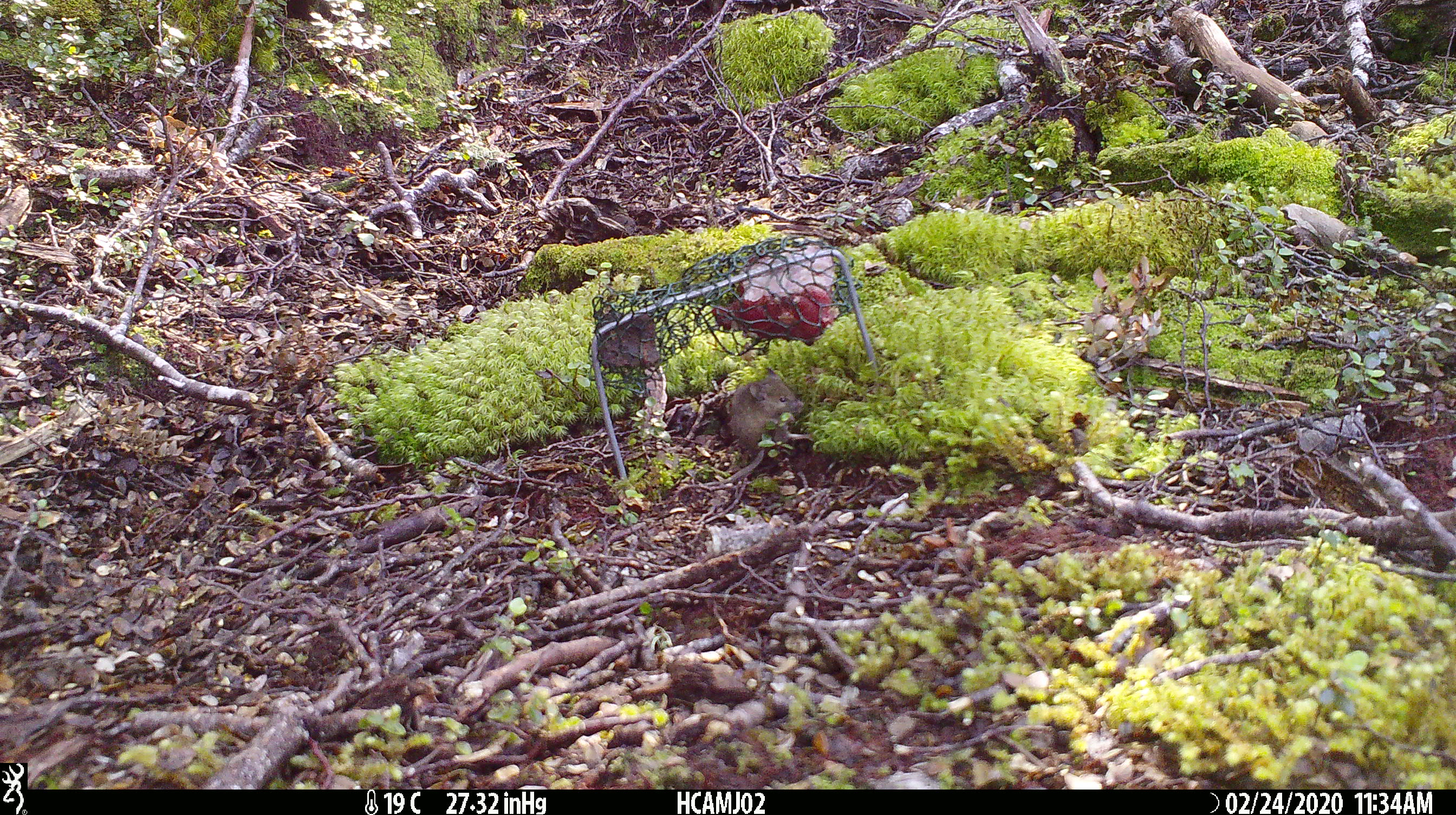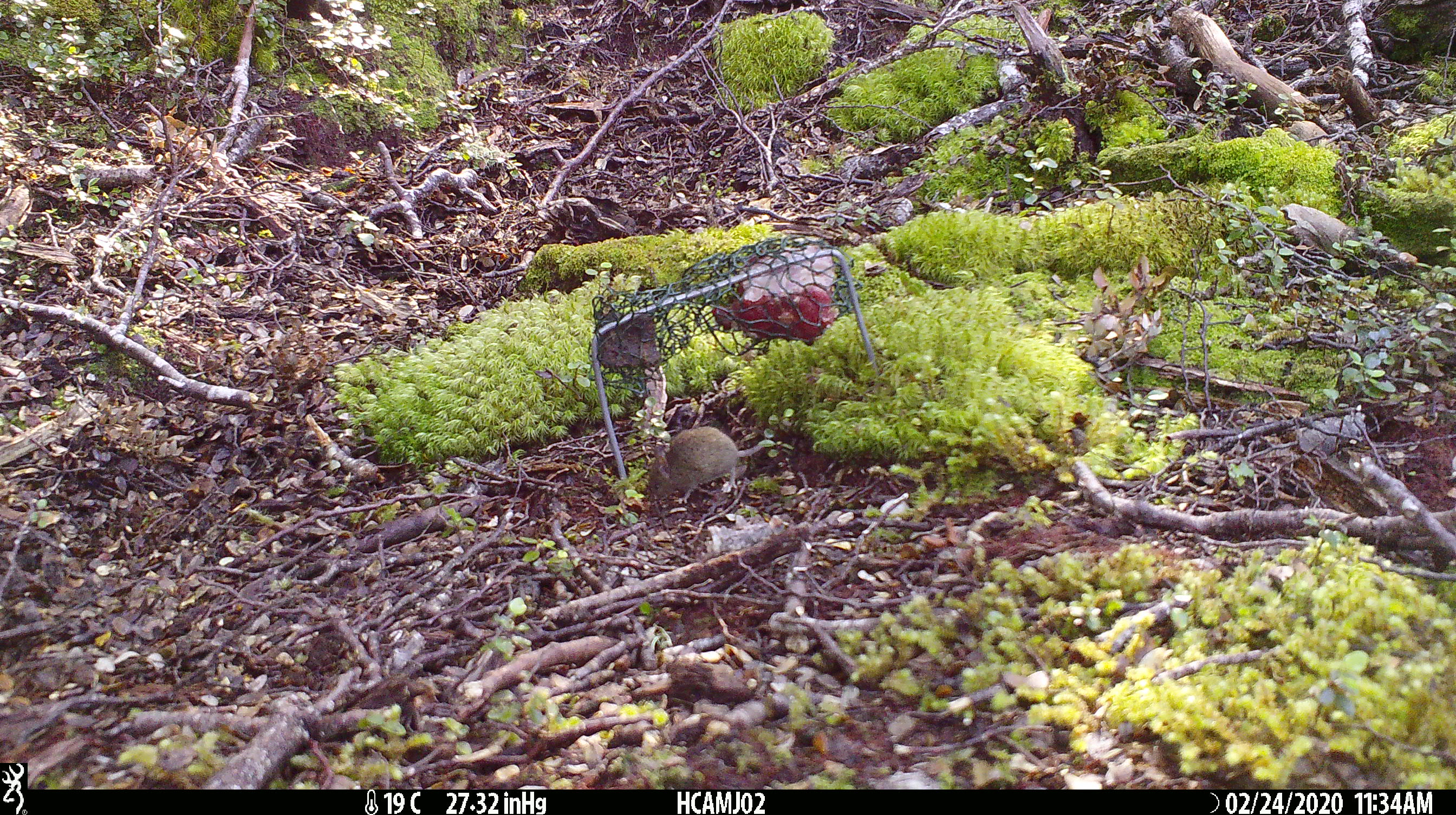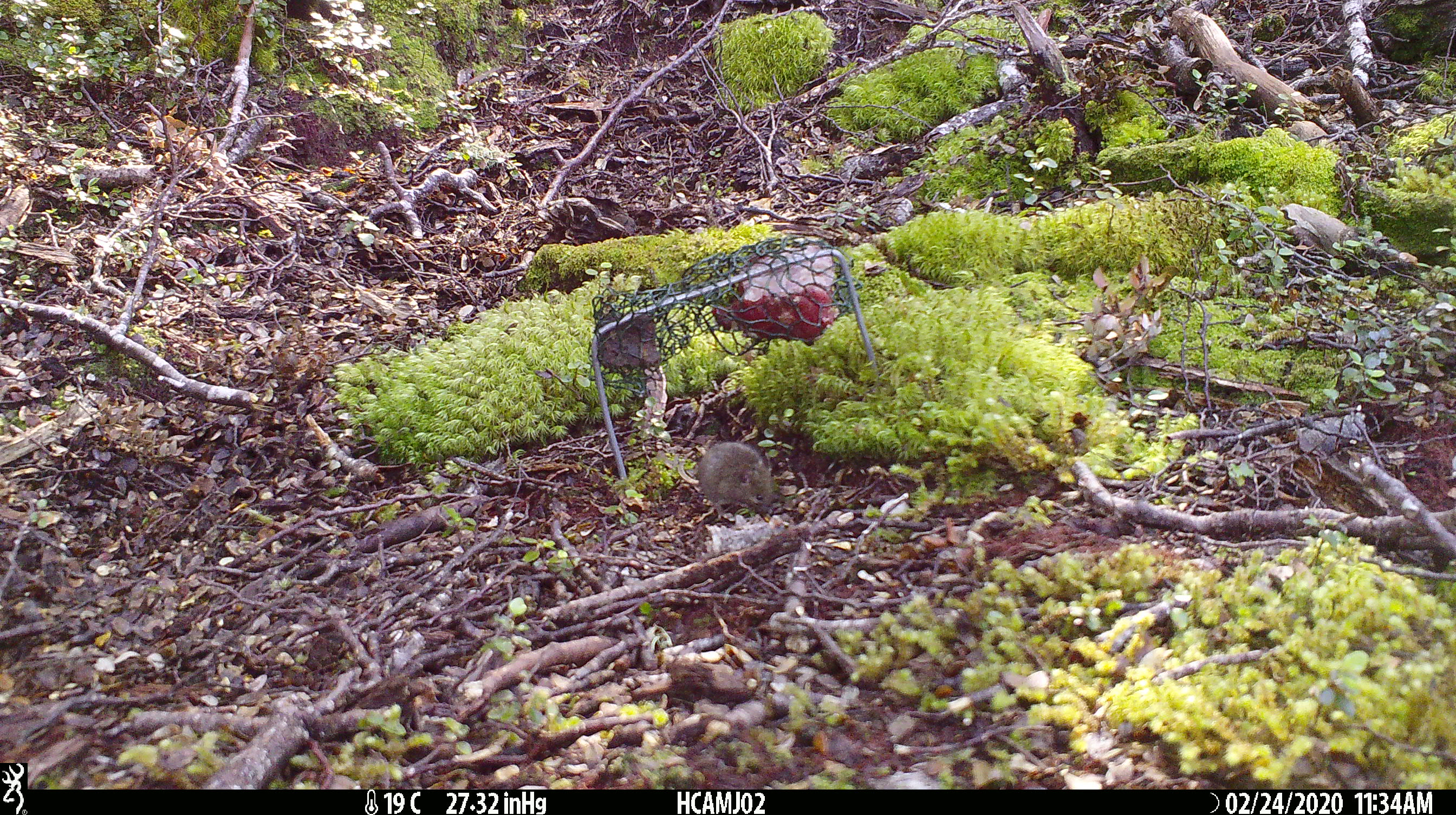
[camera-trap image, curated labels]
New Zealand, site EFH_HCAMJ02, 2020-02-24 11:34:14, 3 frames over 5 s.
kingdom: Animalia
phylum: Chordata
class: Mammalia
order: Rodentia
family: Muridae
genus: Mus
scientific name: Mus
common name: mouse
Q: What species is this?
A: Mouse (Mus).